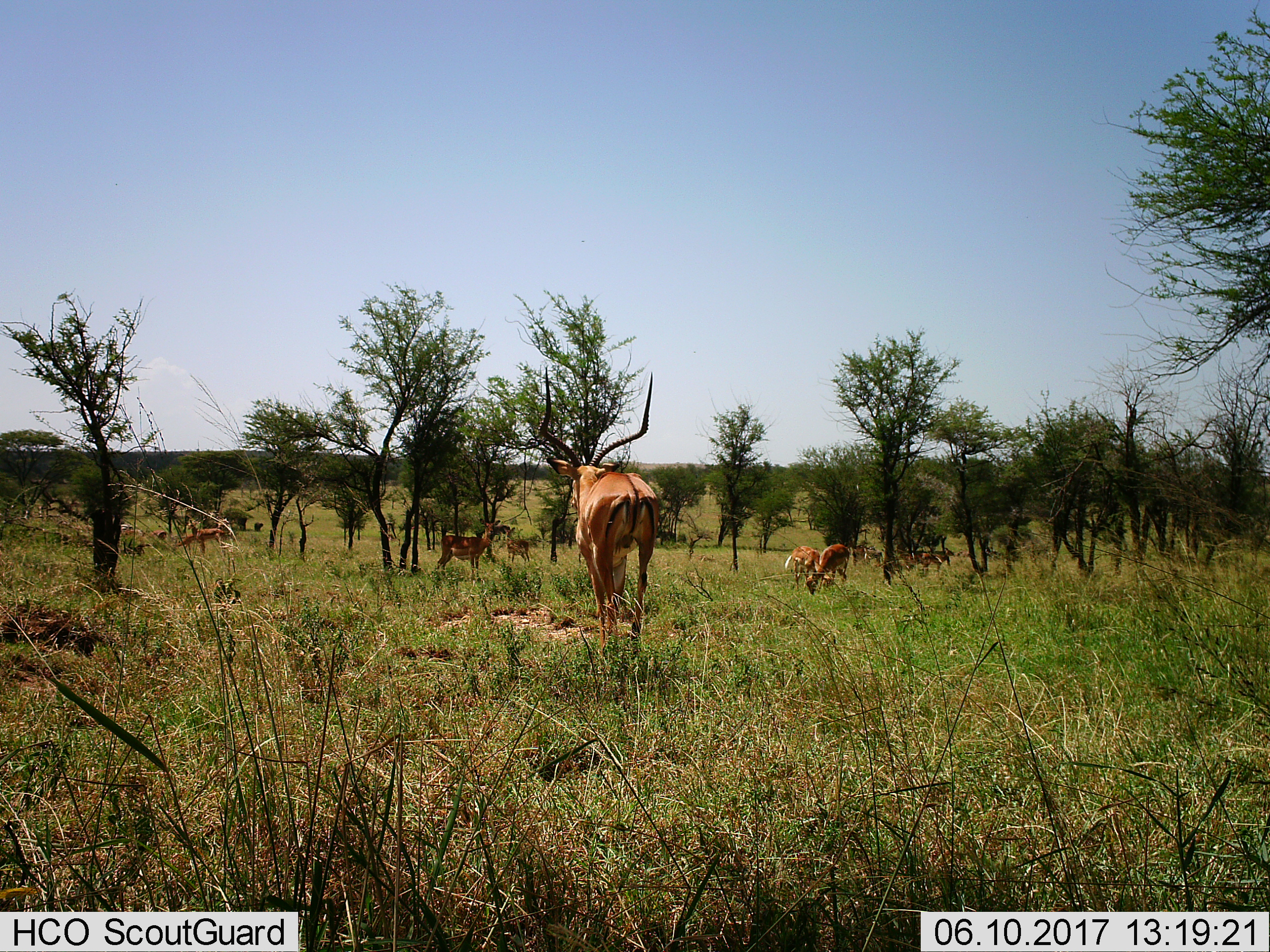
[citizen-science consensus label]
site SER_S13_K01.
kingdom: Animalia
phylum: Chordata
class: Mammalia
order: Artiodactyla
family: Bovidae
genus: Aepyceros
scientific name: Aepyceros melampus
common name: impala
Impala (Aepyceros melampus), count 11-50. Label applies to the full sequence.